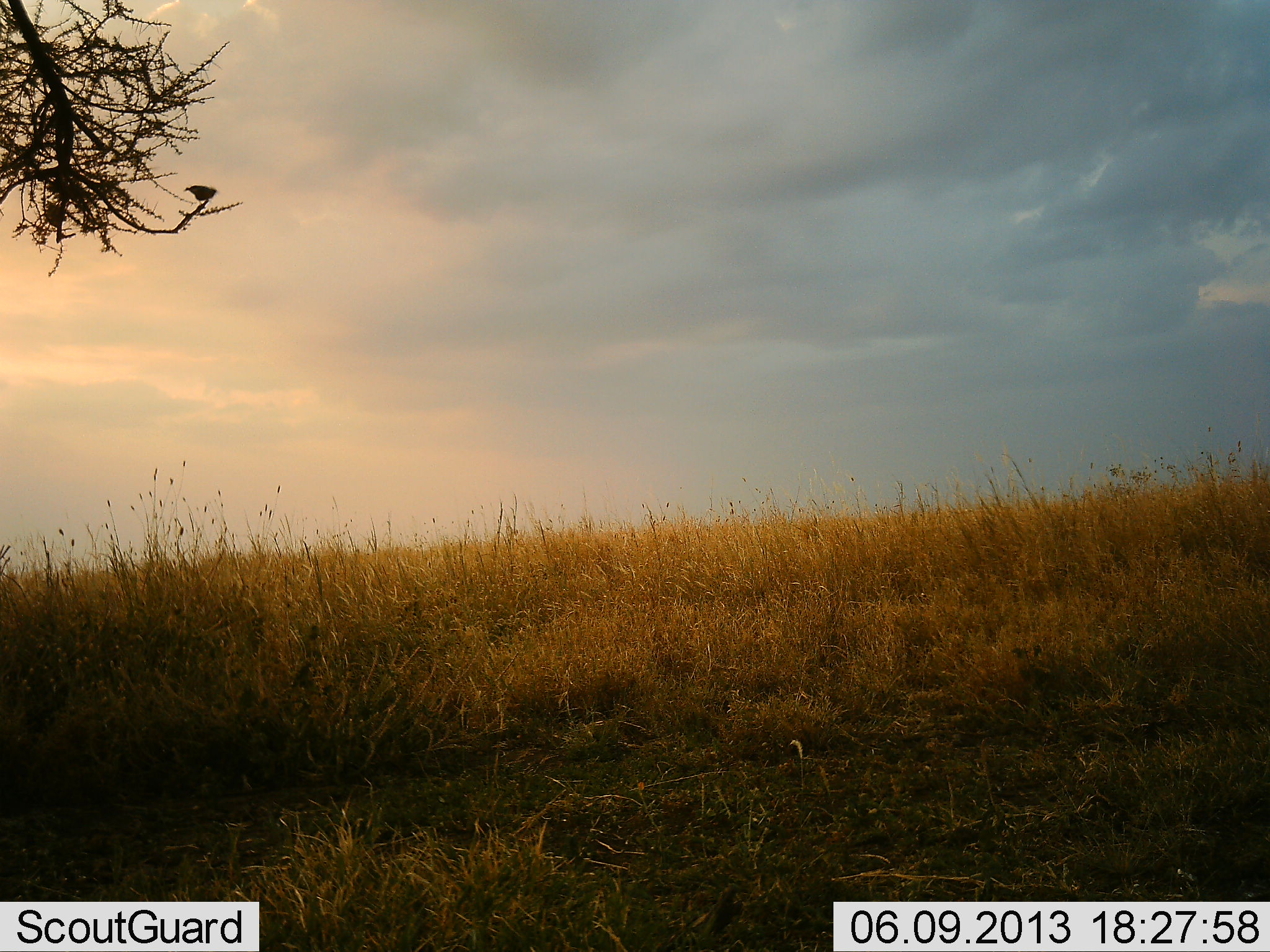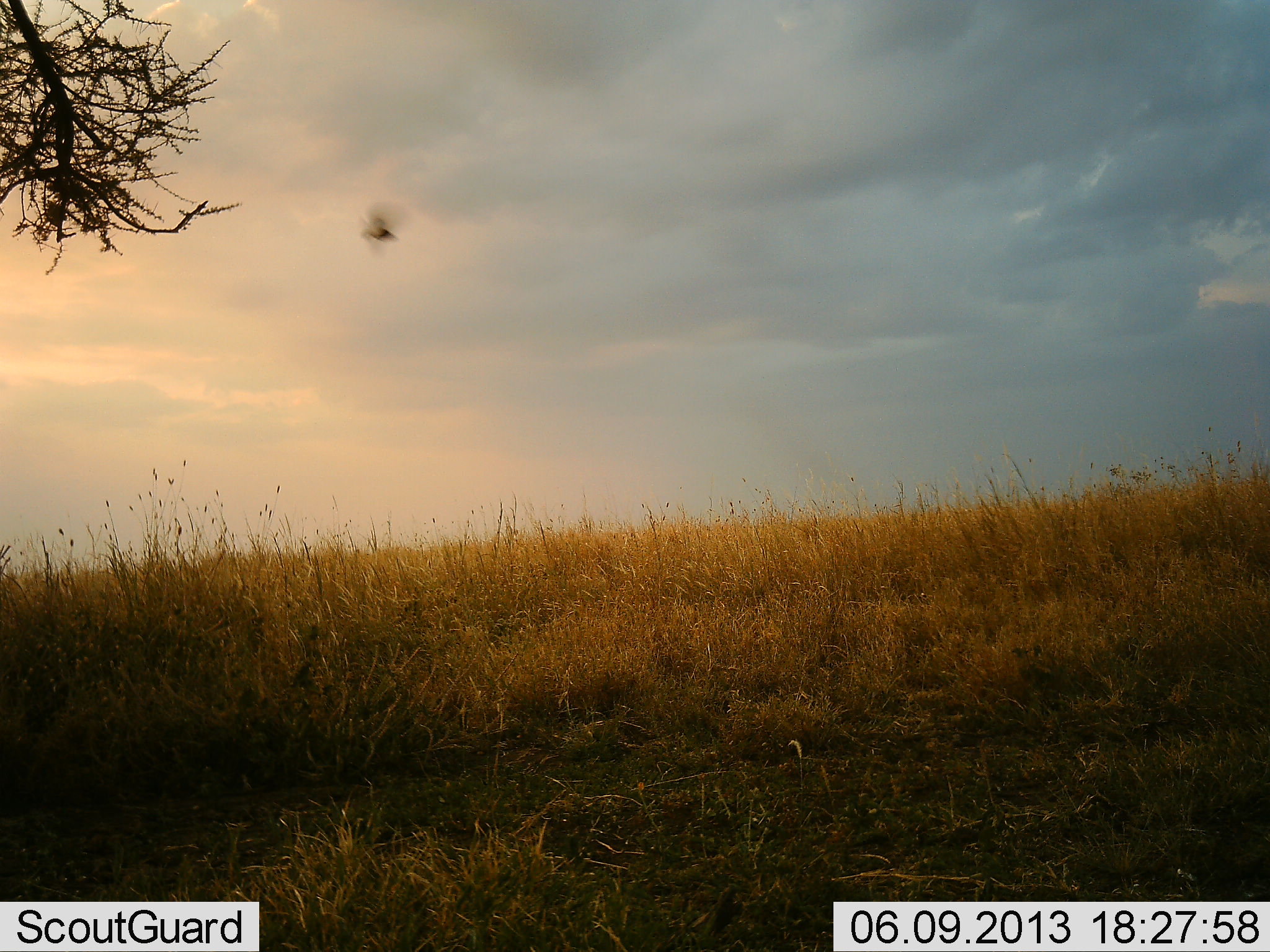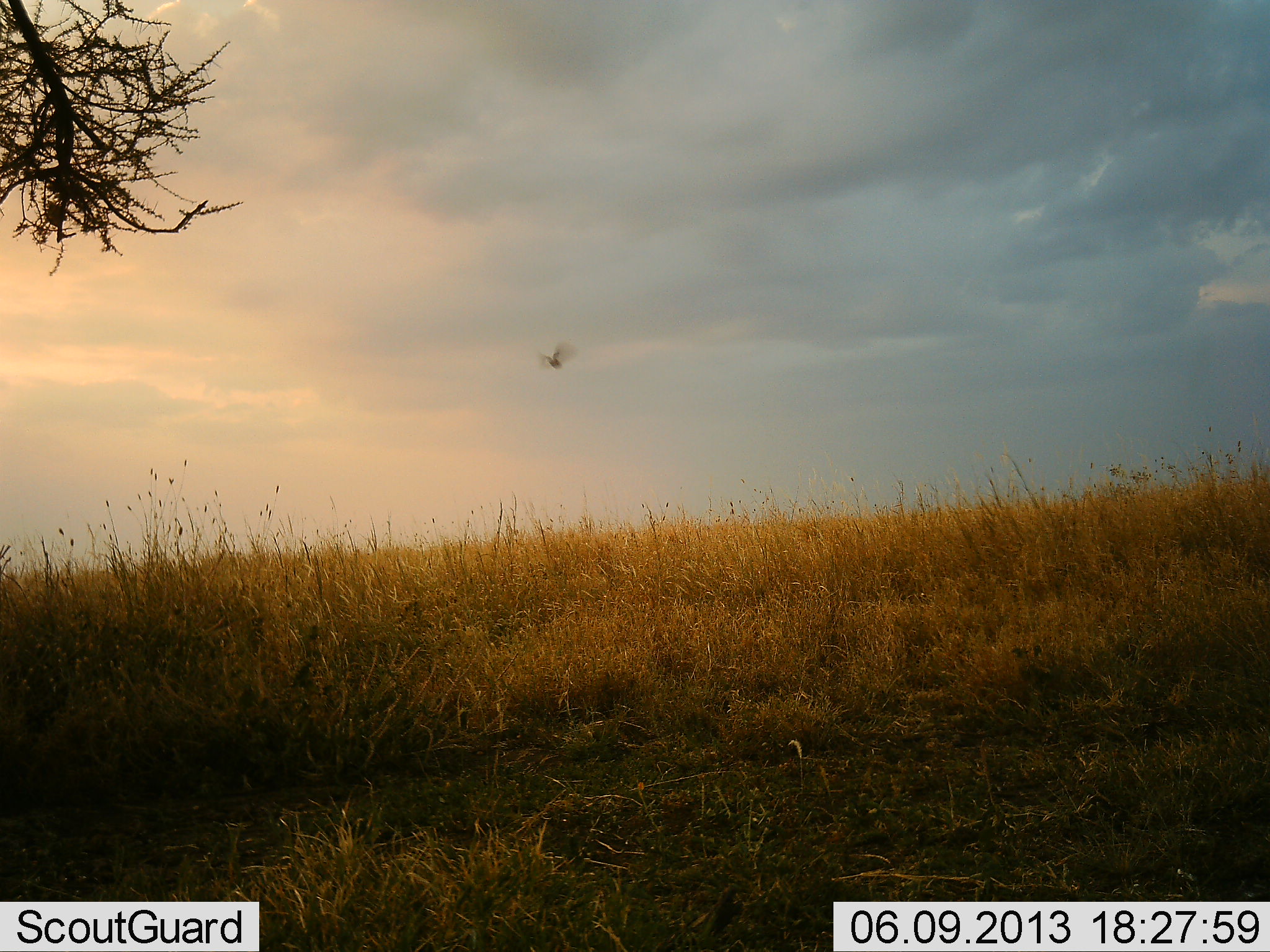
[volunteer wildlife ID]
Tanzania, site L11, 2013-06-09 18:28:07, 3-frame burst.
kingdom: Animalia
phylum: Chordata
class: Aves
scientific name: Aves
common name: bird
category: otherbird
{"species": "otherbird (bird) (Aves)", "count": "1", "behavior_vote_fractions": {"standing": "0%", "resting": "4%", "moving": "100%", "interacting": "0%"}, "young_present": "0%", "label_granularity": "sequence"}